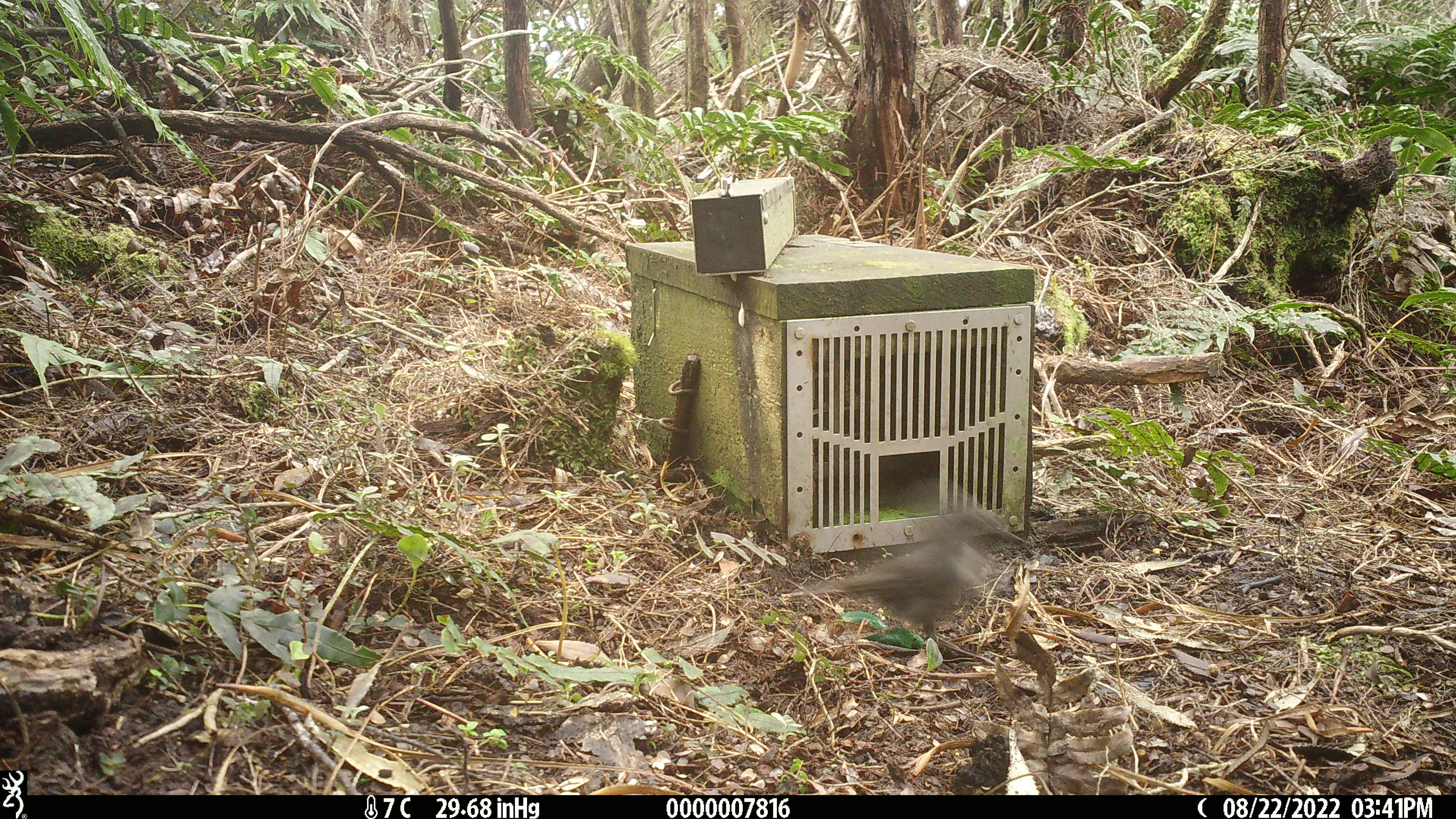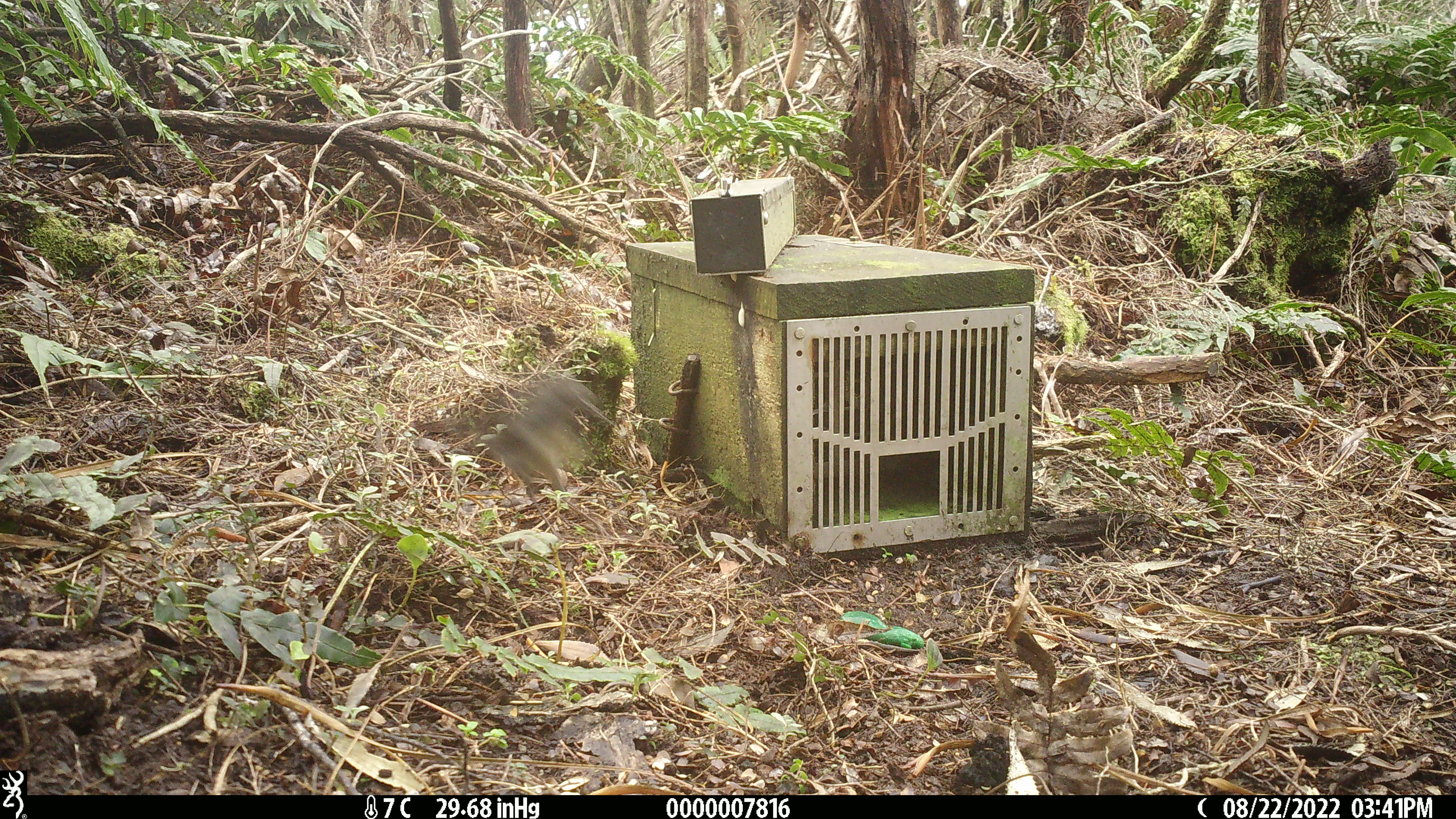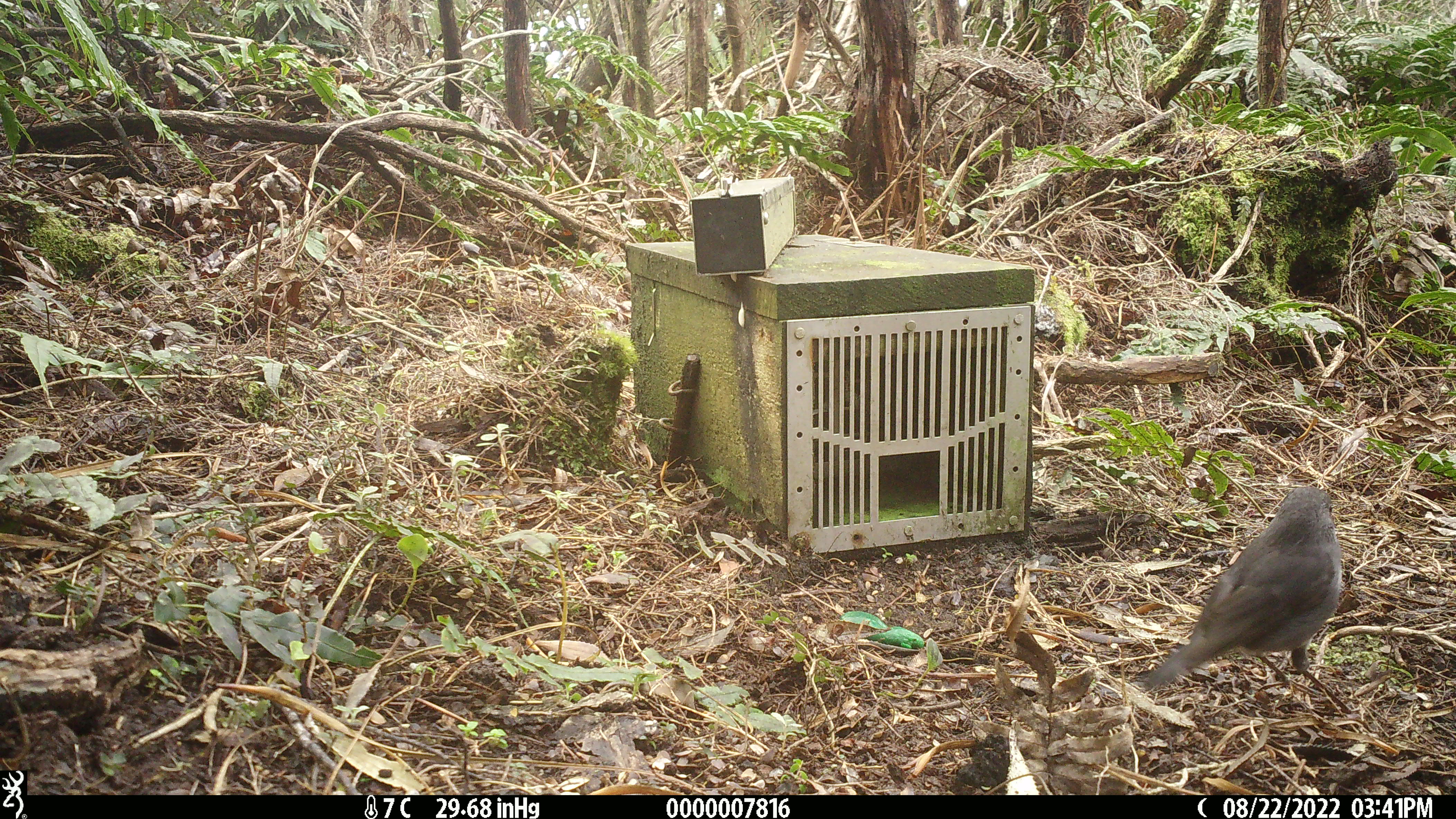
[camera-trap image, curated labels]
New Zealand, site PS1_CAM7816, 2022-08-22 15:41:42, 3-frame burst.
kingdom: Animalia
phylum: Chordata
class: Aves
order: Passeriformes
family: Petroicidae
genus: Petroica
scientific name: Petroica australis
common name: new zealand robin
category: robin